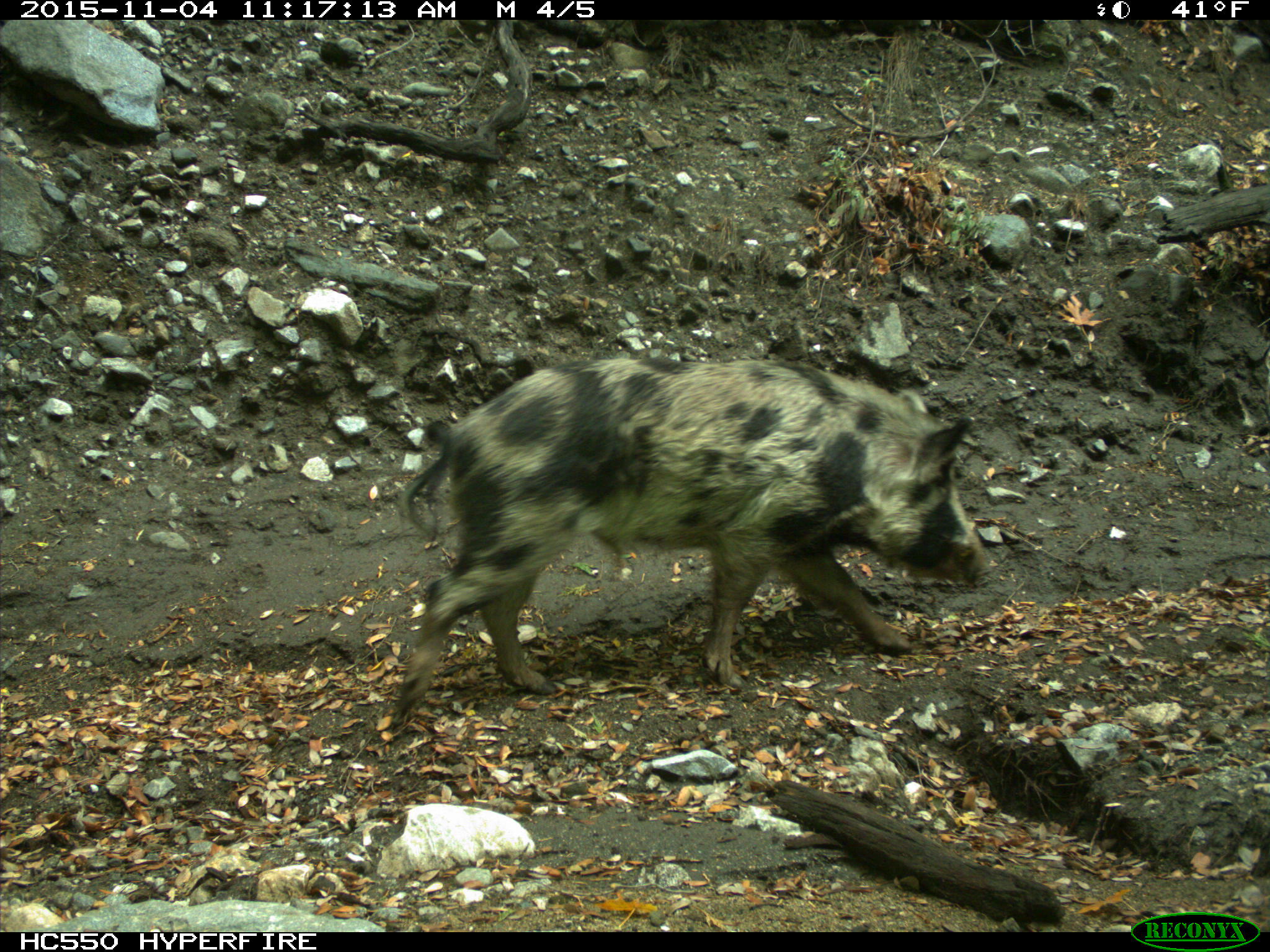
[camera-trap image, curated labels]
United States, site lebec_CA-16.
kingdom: Animalia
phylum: Chordata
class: Mammalia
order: Artiodactyla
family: Suidae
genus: Sus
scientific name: Sus scrofa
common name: wild boar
Sus scrofa (wild boar).